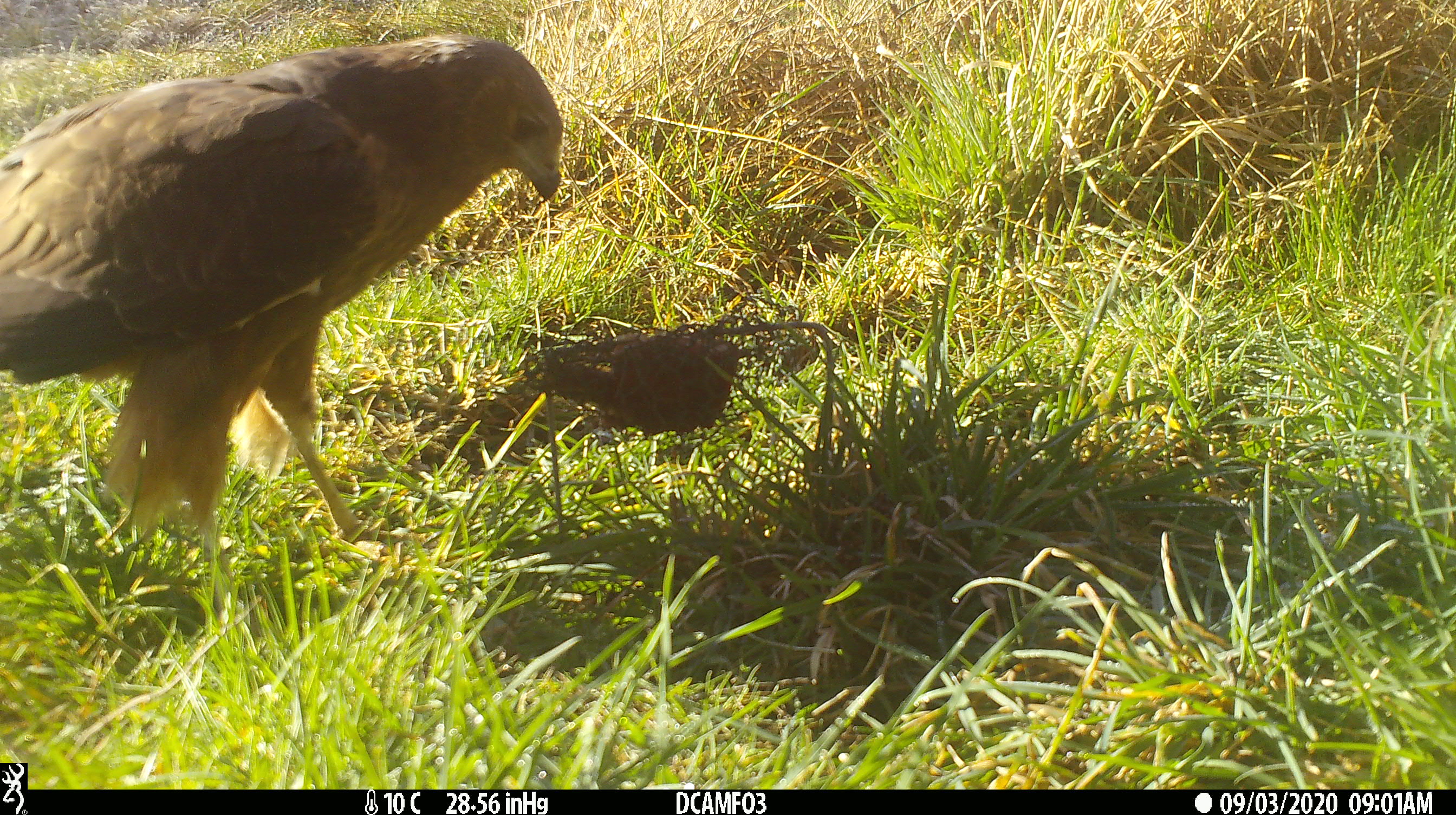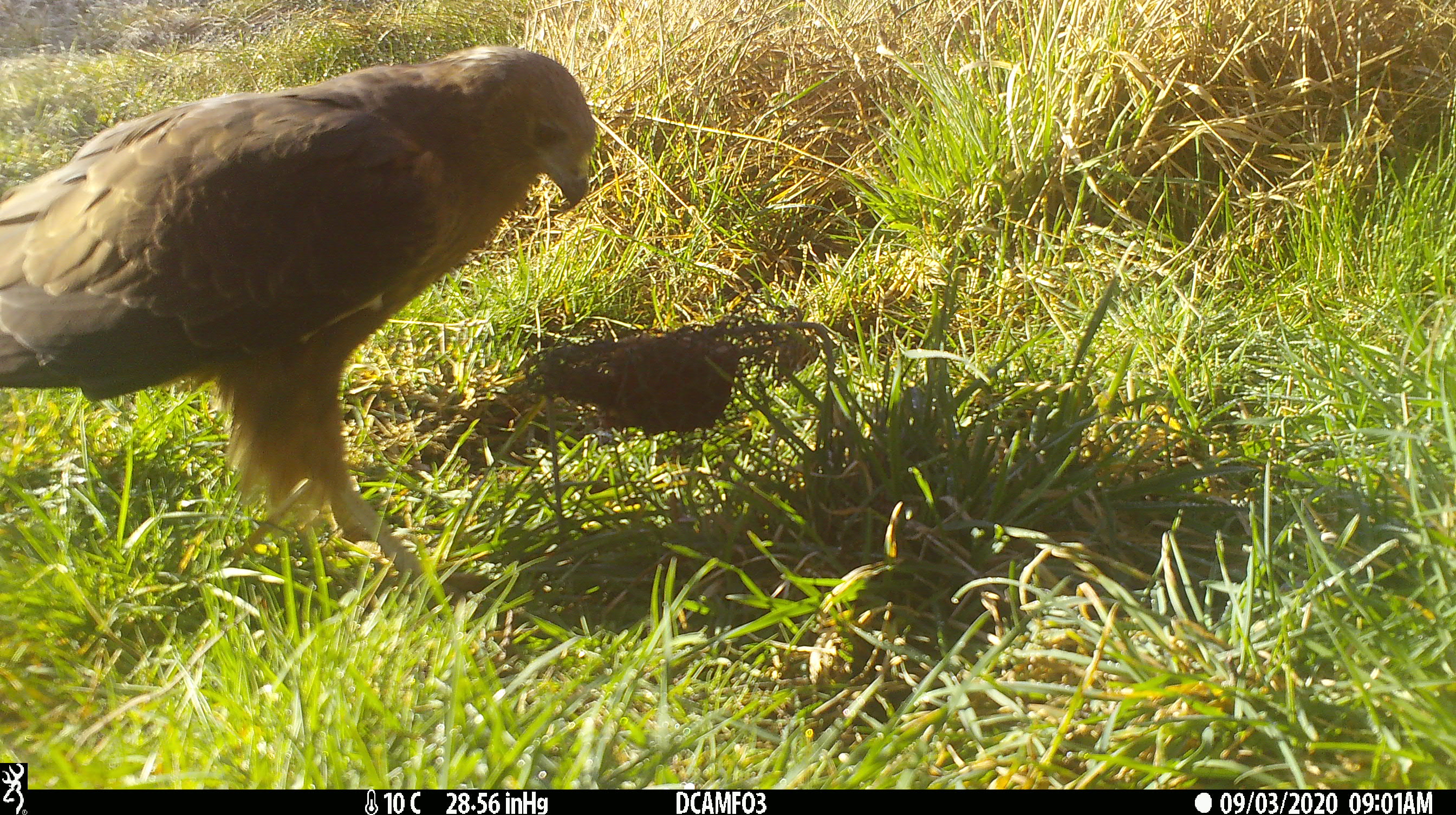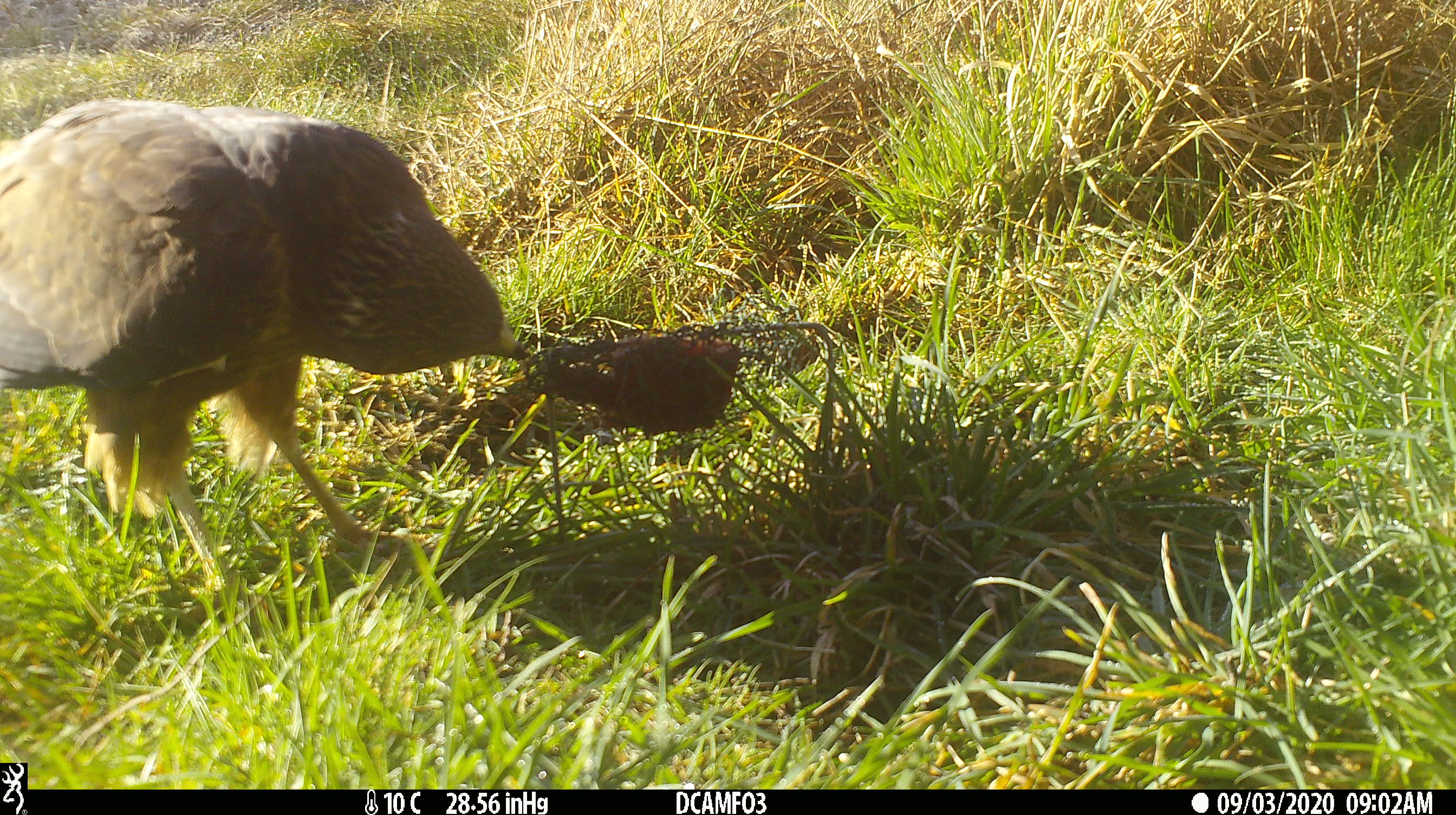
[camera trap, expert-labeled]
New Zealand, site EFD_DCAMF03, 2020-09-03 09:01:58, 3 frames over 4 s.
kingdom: Animalia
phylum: Chordata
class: Aves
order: Accipitriformes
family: Accipitridae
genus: Circus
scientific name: Circus approximans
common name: swamp harrier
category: harrier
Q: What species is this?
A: Harrier (swamp harrier) (Circus approximans).